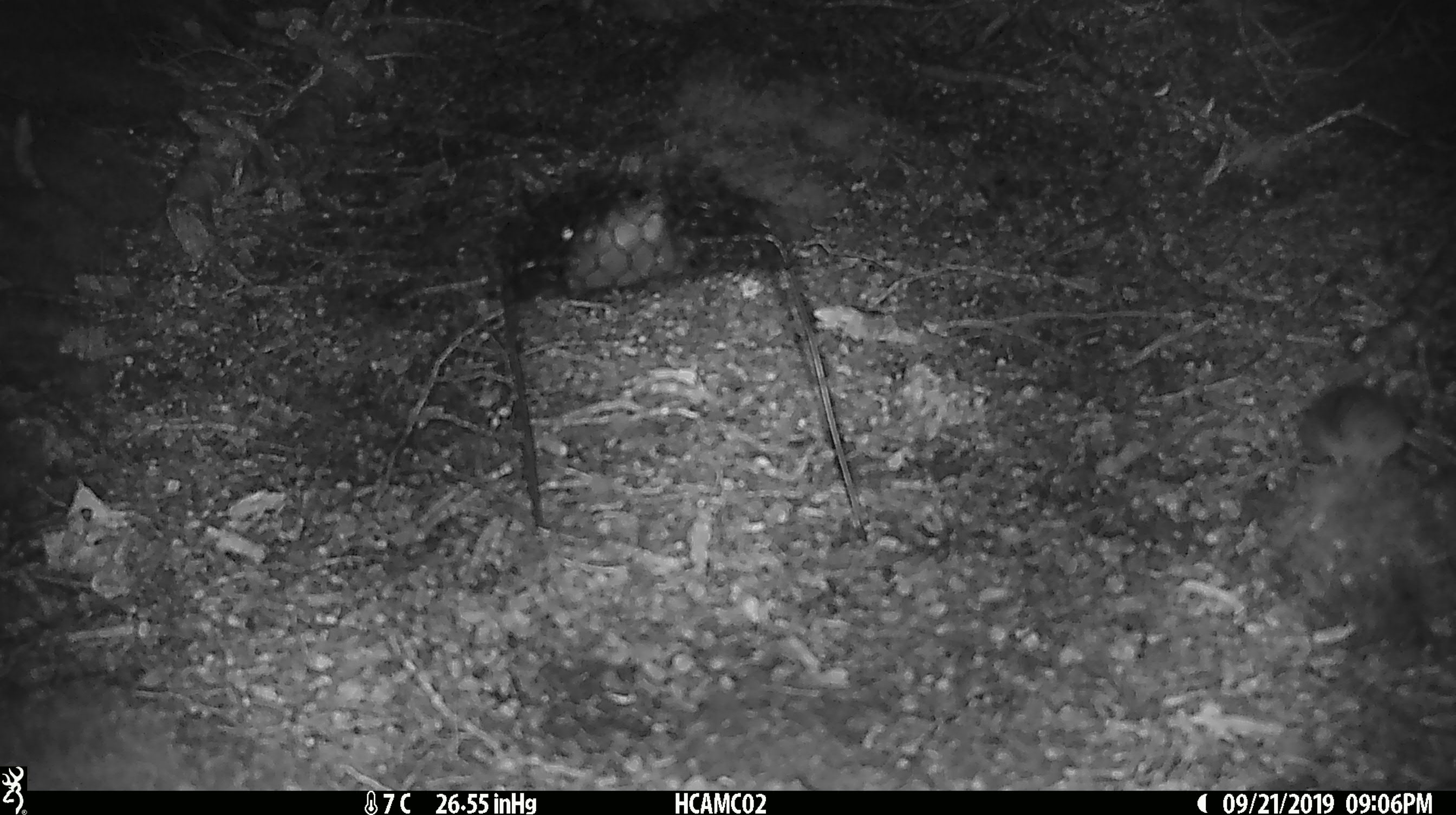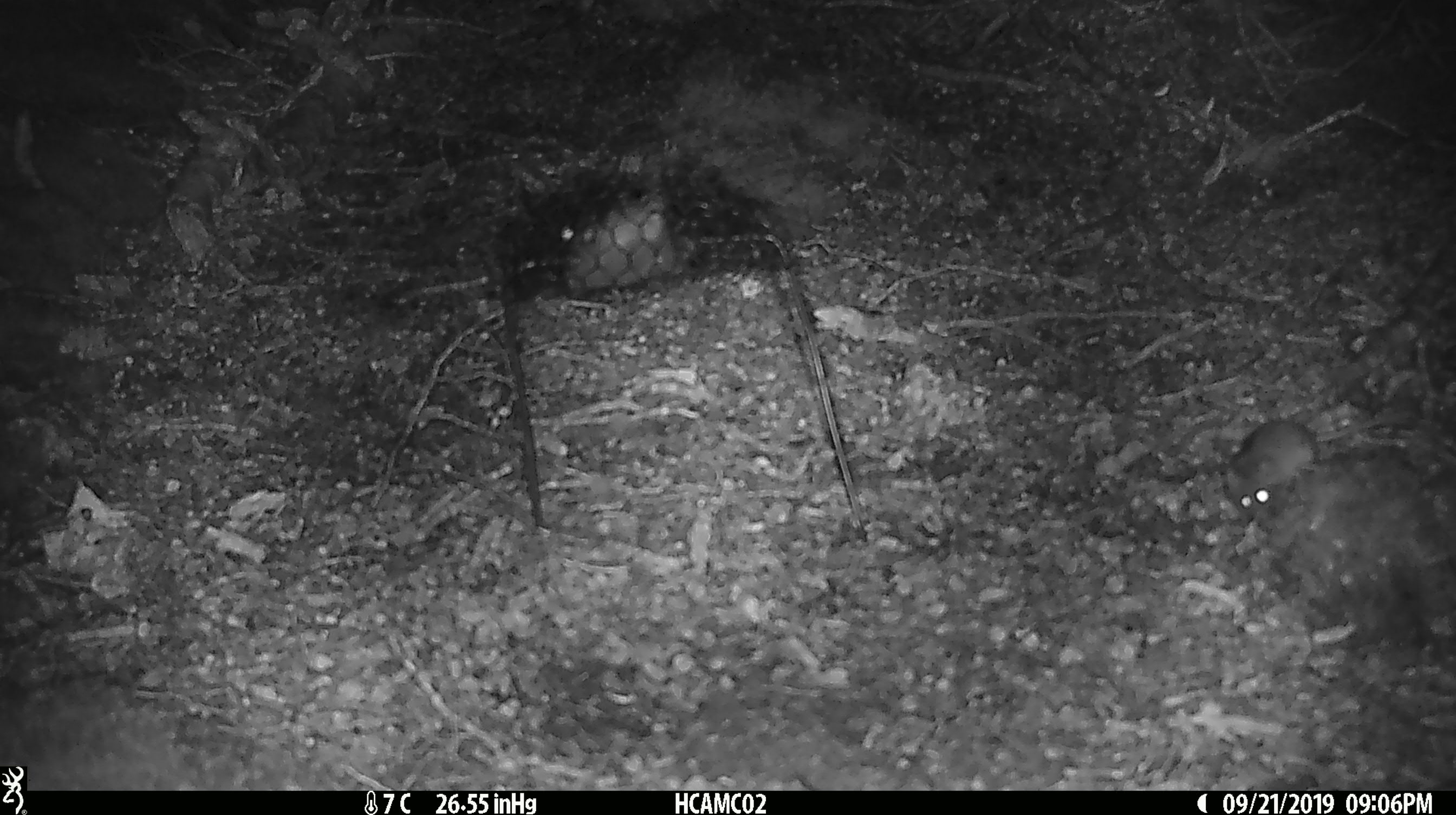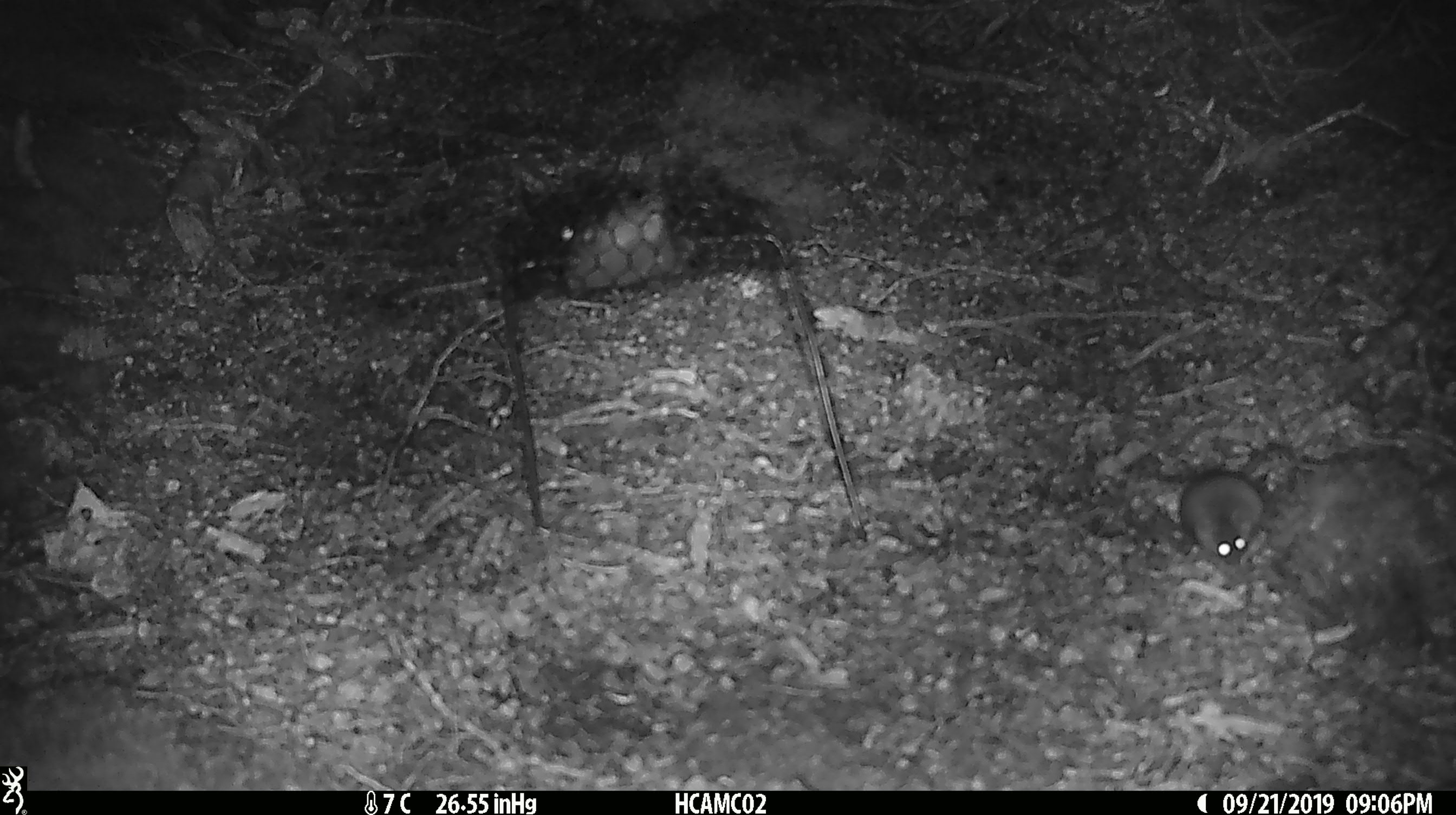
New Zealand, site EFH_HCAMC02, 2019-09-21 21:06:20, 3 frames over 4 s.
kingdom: Animalia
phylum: Chordata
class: Mammalia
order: Rodentia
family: Muridae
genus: Mus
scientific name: Mus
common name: mouse